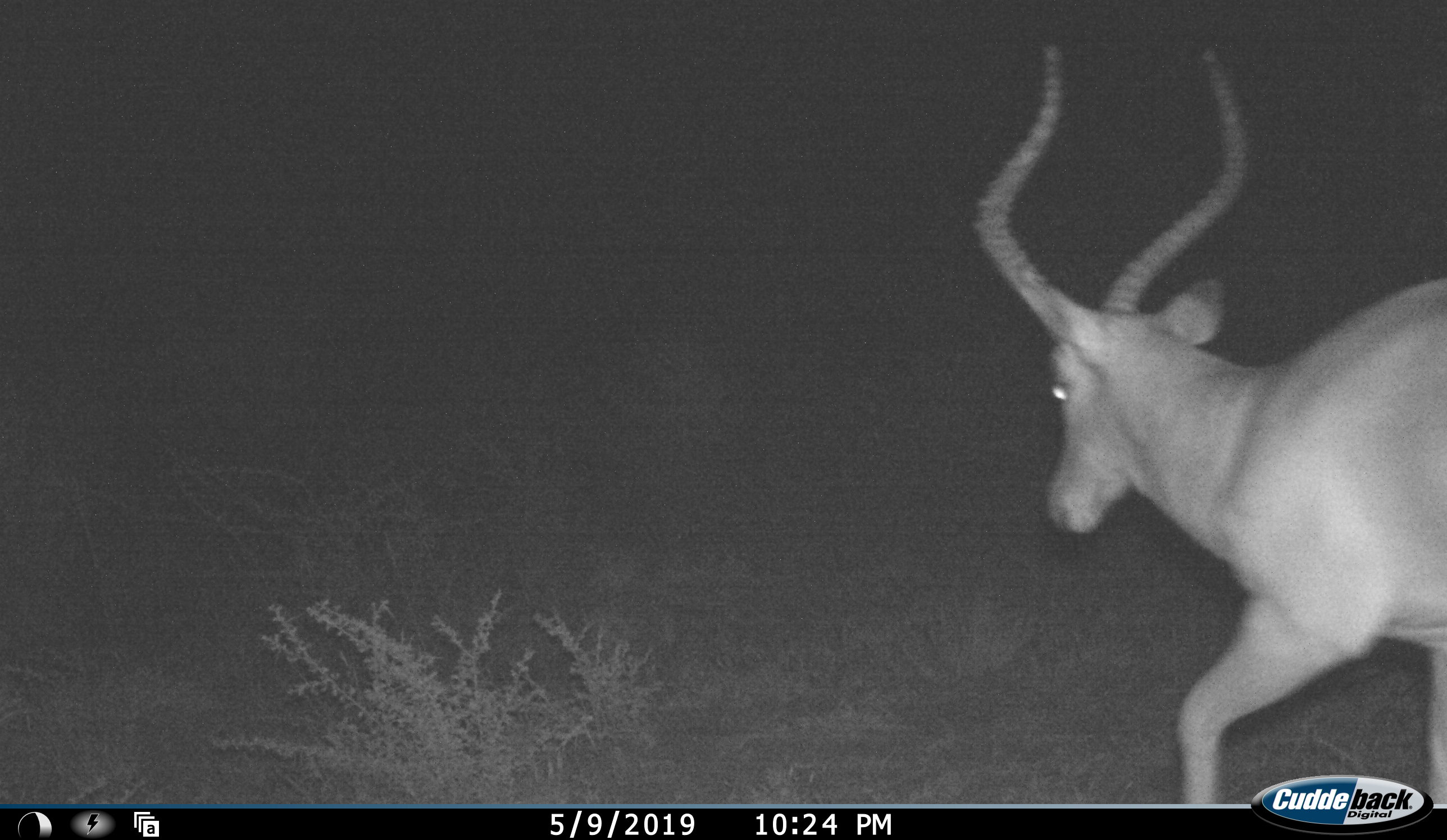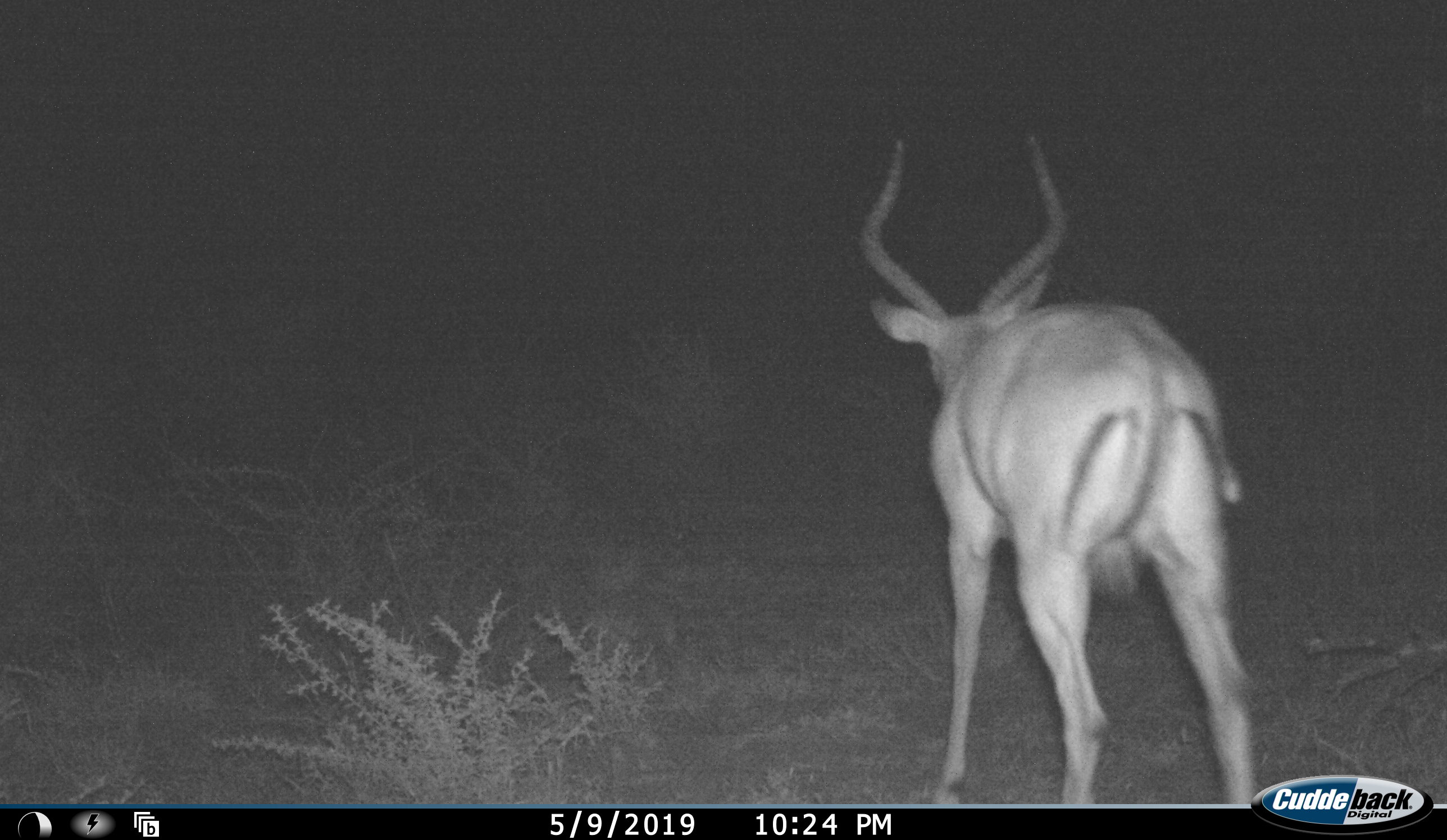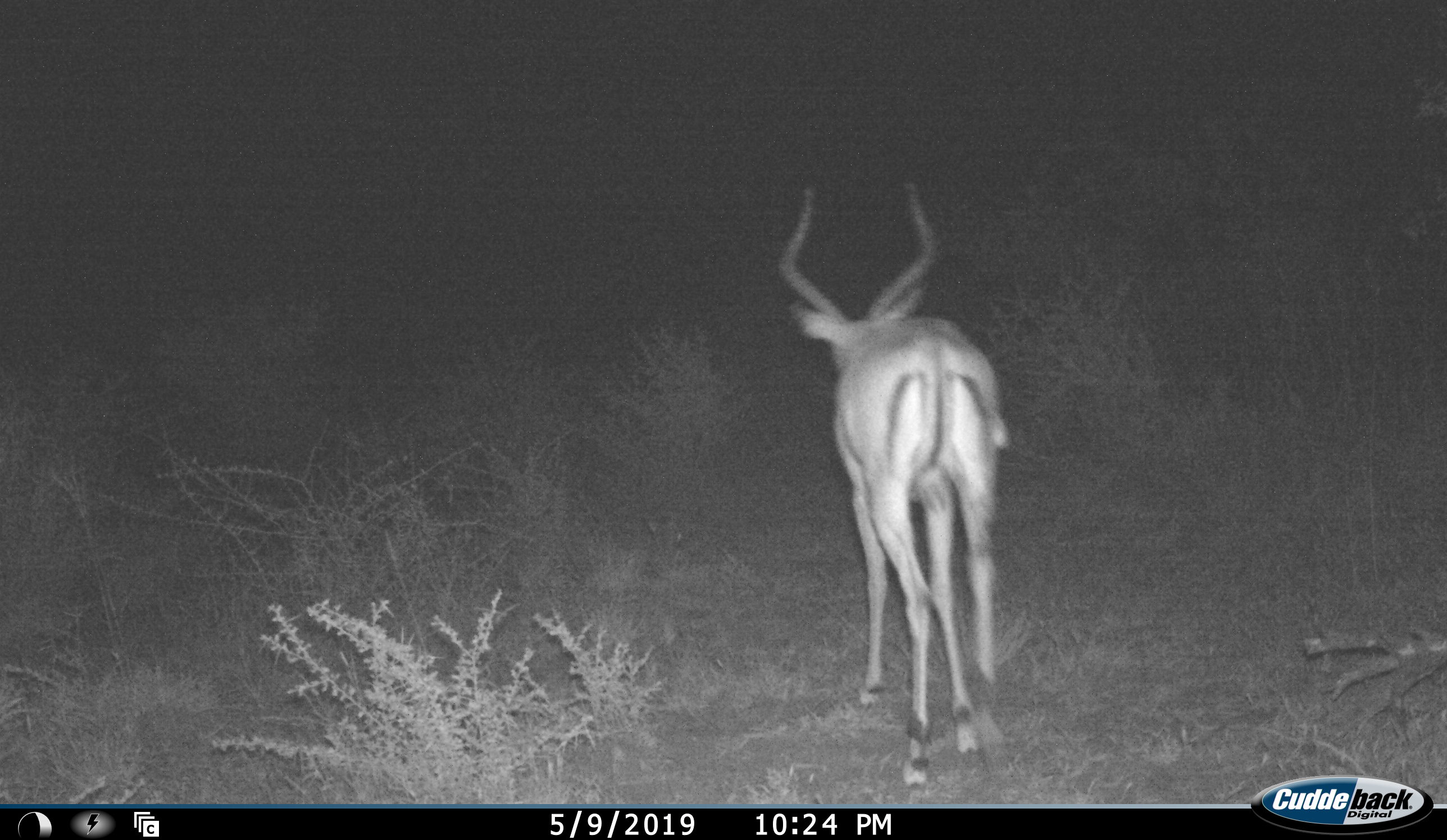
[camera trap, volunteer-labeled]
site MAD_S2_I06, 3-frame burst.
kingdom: Animalia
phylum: Chordata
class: Mammalia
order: Artiodactyla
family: Bovidae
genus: Aepyceros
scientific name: Aepyceros melampus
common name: impala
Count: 1.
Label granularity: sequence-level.